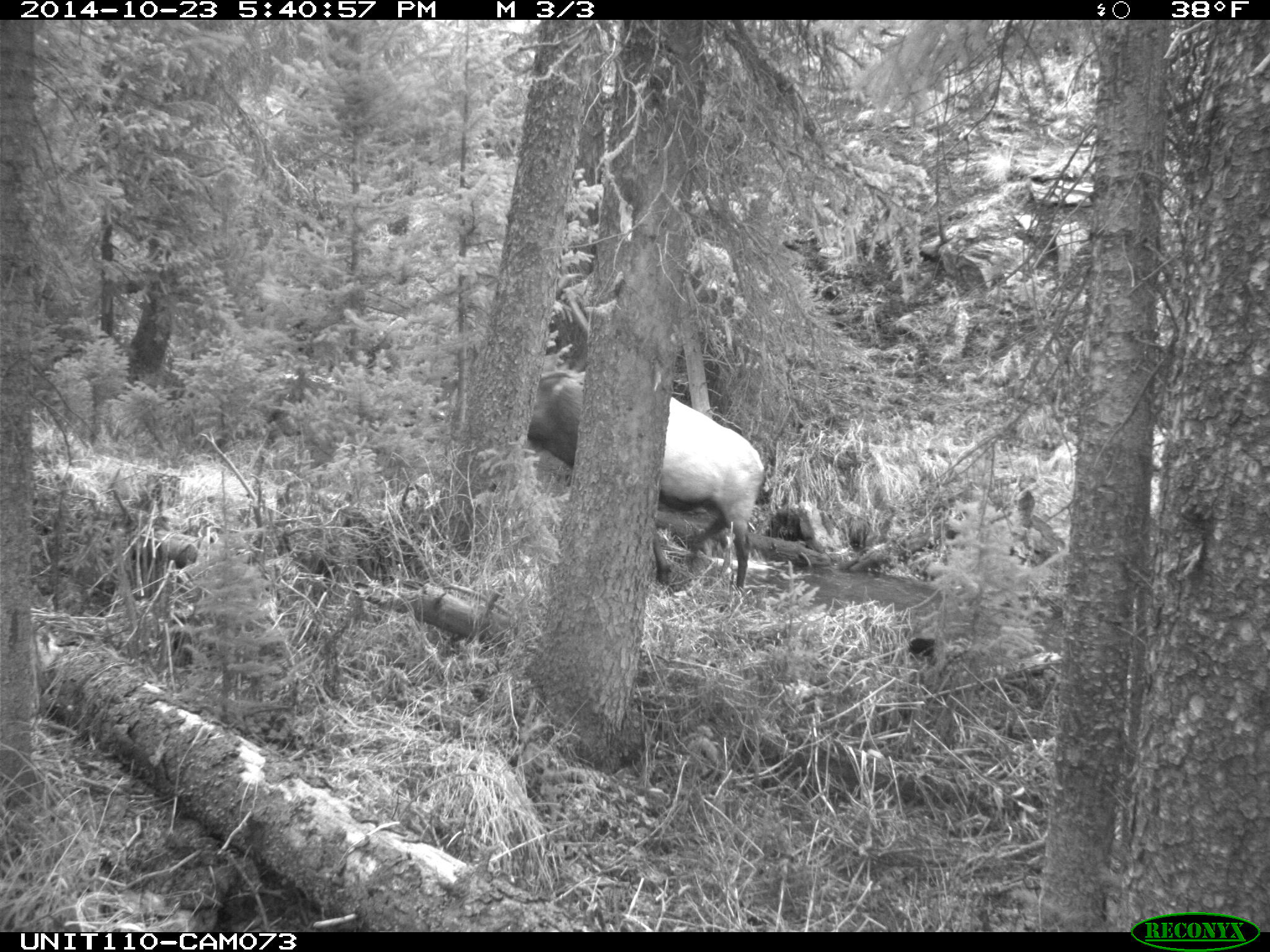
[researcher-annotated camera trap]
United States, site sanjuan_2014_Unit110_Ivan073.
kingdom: Animalia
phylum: Chordata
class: Mammalia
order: Artiodactyla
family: Cervidae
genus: Cervus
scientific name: Cervus elaphus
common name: red deer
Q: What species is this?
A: Cervus elaphus (red deer).